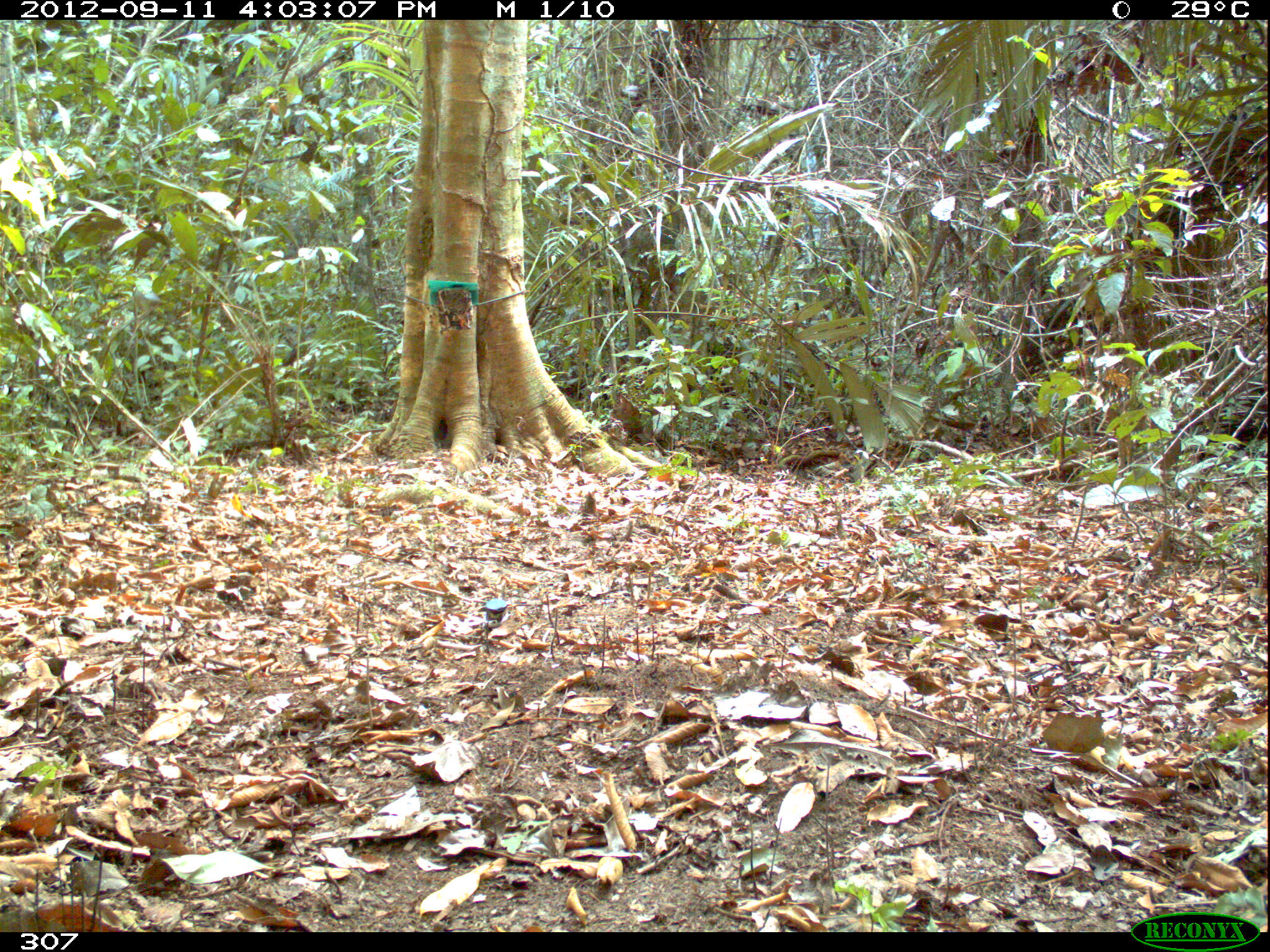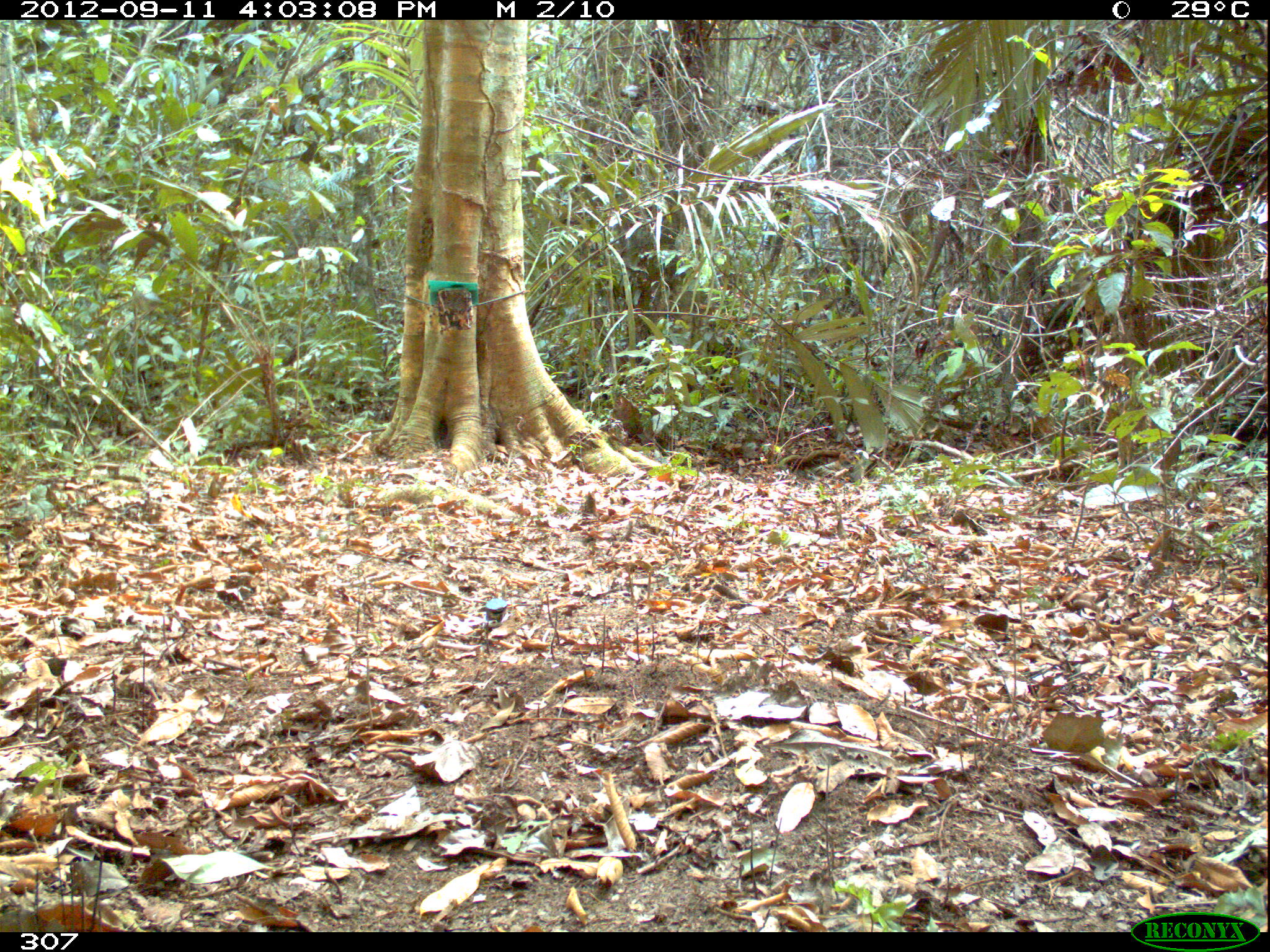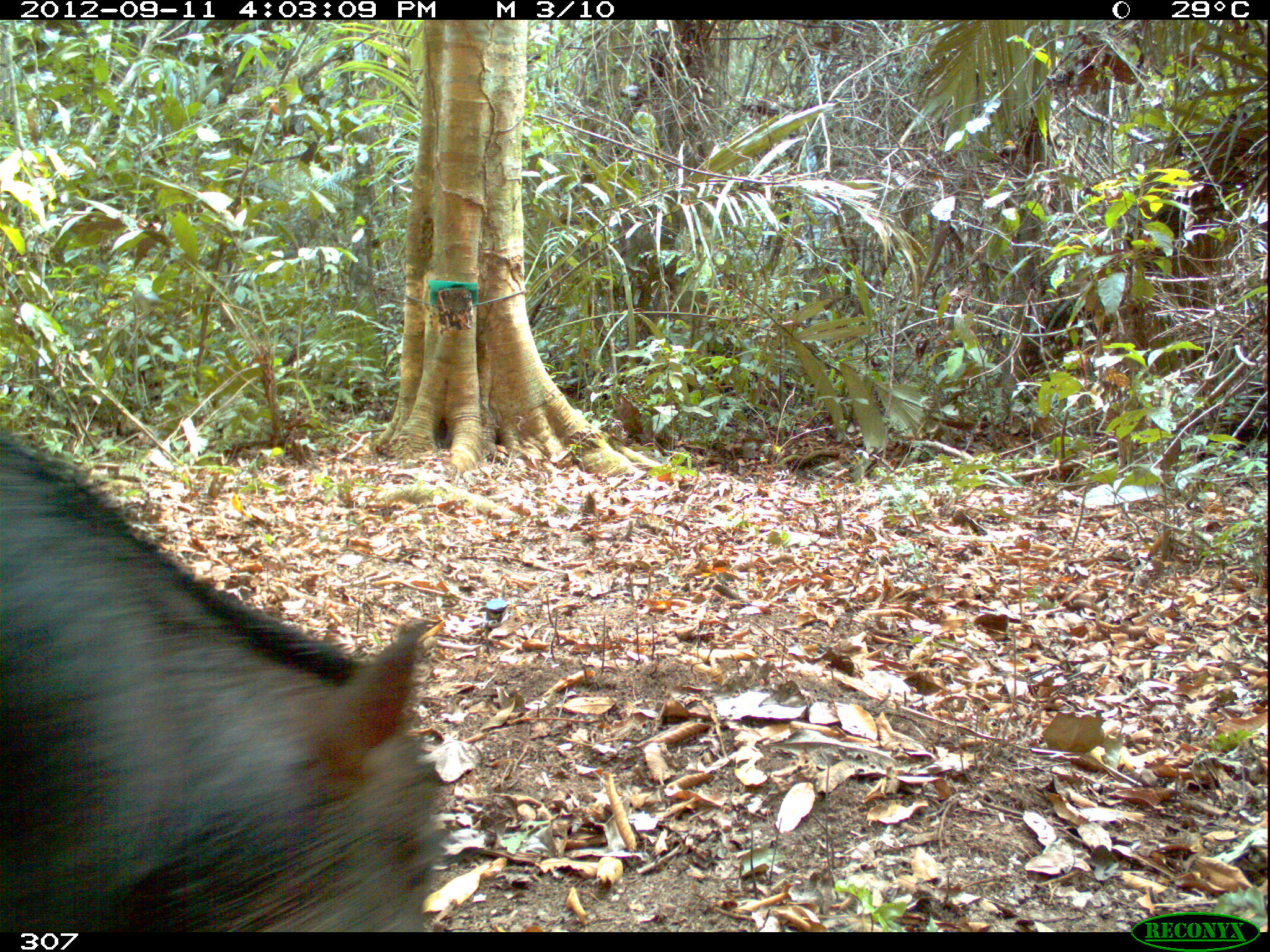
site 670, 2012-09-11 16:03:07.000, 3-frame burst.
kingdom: Animalia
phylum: Chordata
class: Mammalia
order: Artiodactyla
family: Tayassuidae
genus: Tayassu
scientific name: Tayassu pecari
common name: white-lipped peccary